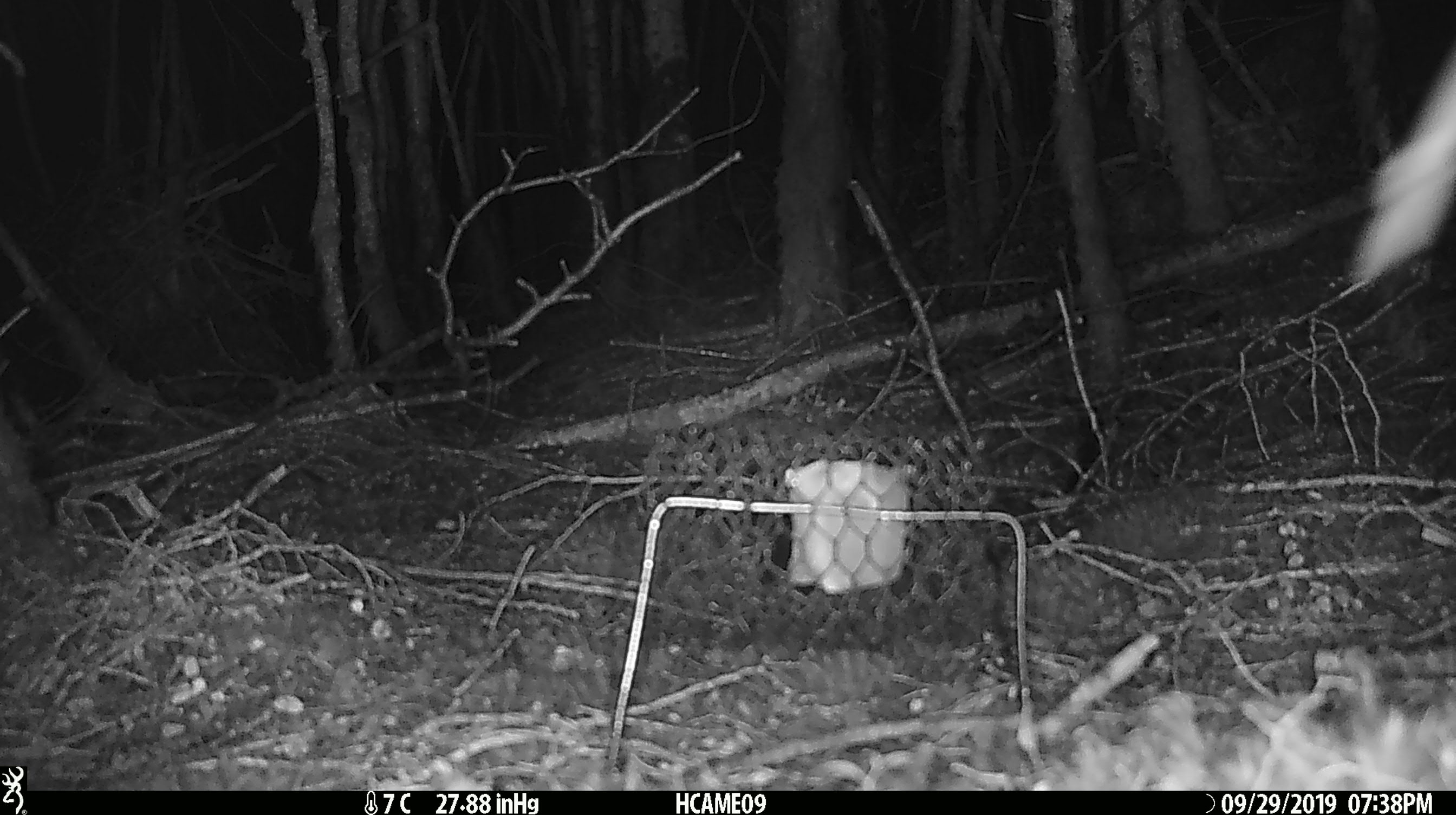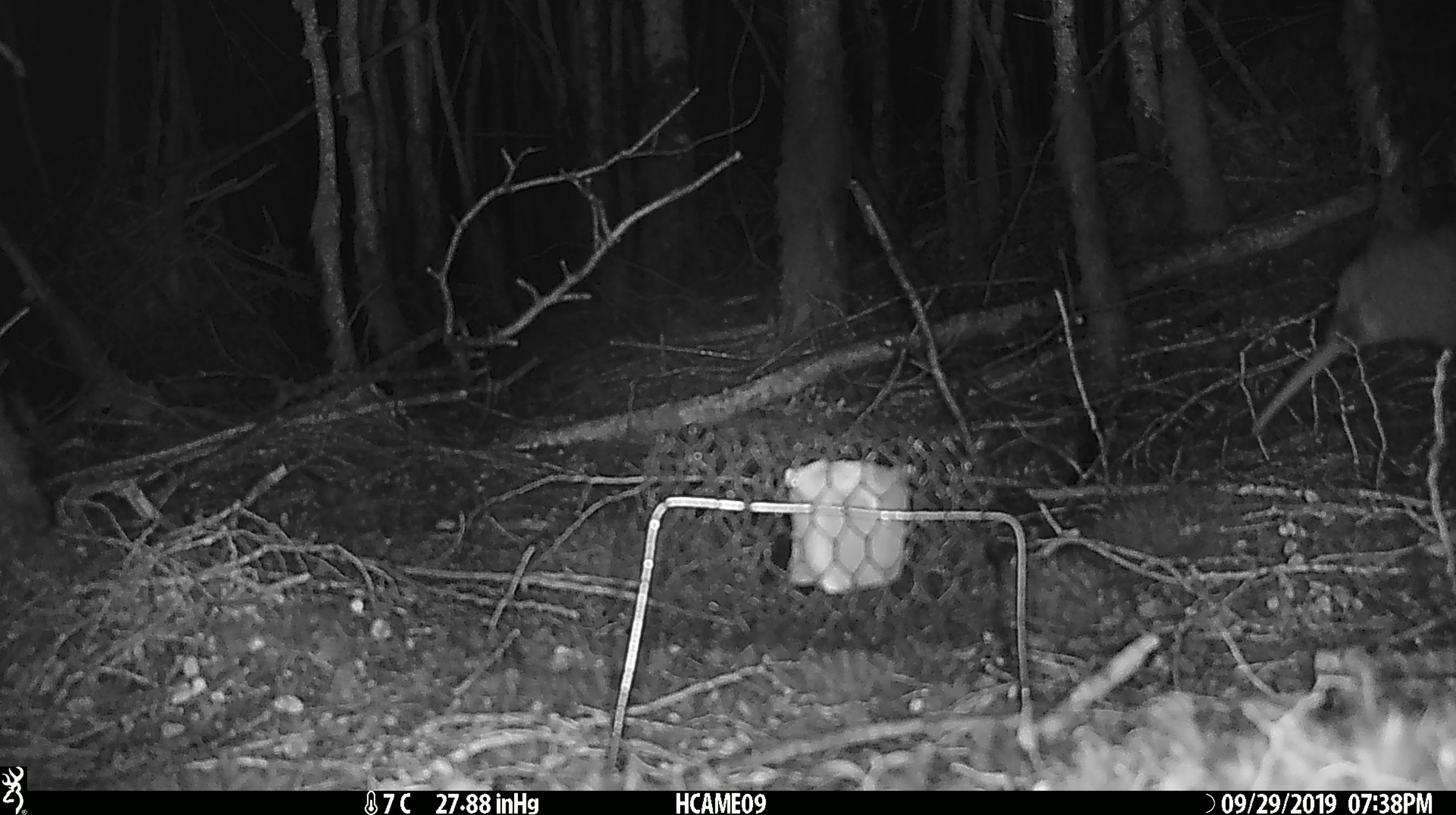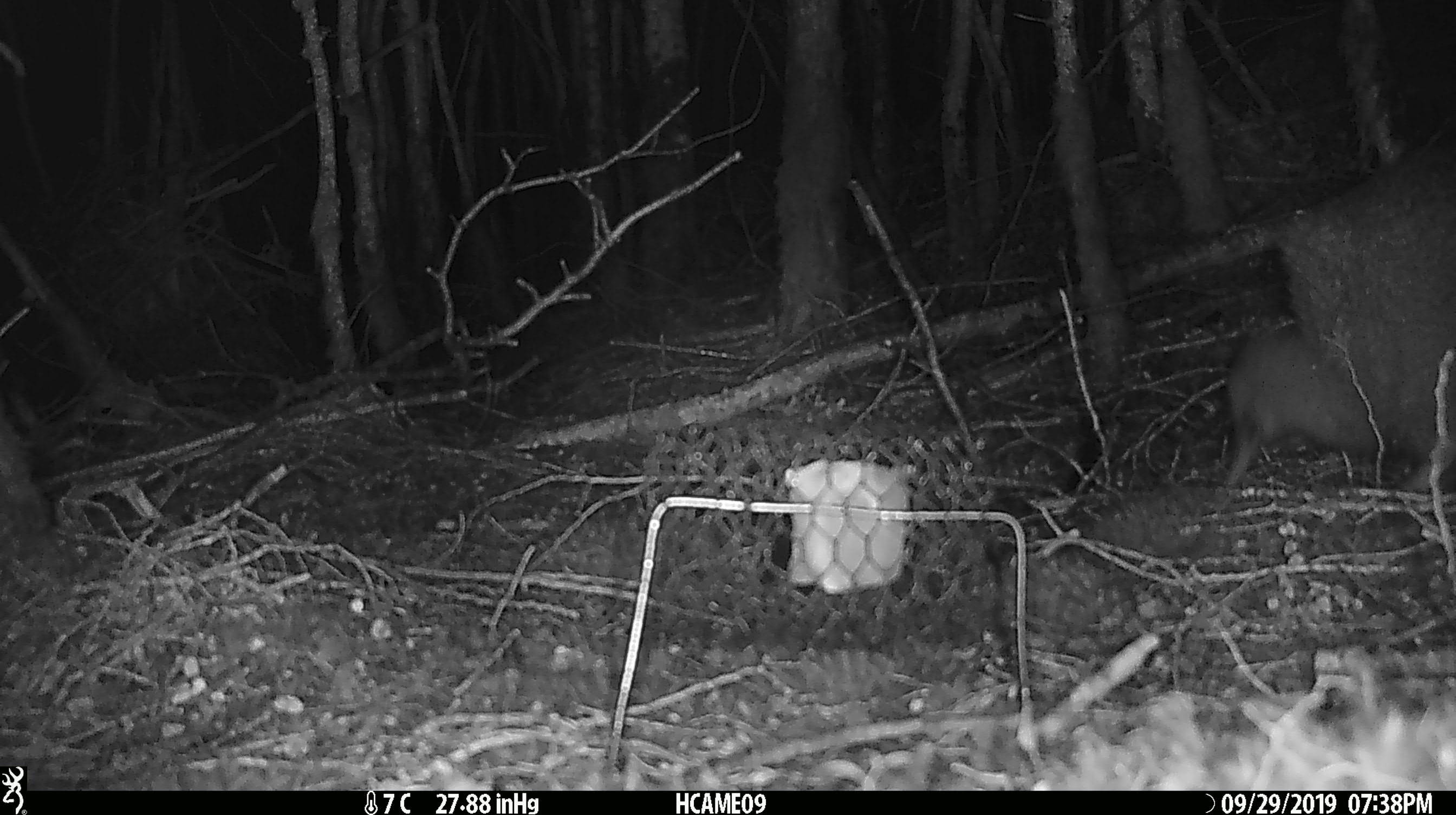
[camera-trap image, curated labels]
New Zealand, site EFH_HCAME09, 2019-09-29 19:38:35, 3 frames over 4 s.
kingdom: Animalia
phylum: Chordata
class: Aves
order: Apterygiformes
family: Apterygidae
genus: Apteryx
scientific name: Apteryx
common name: kiwi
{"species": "kiwi (Apteryx)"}